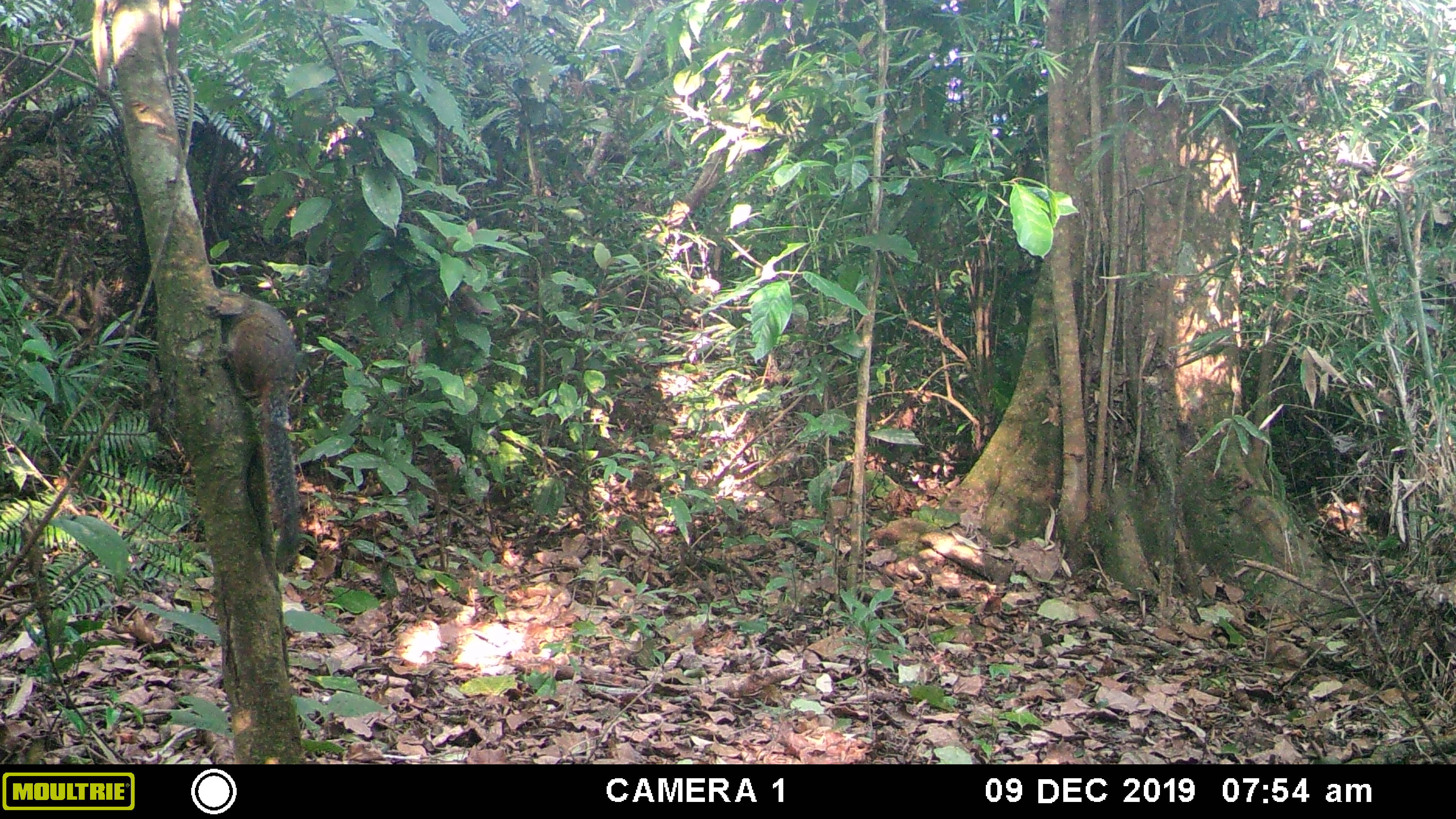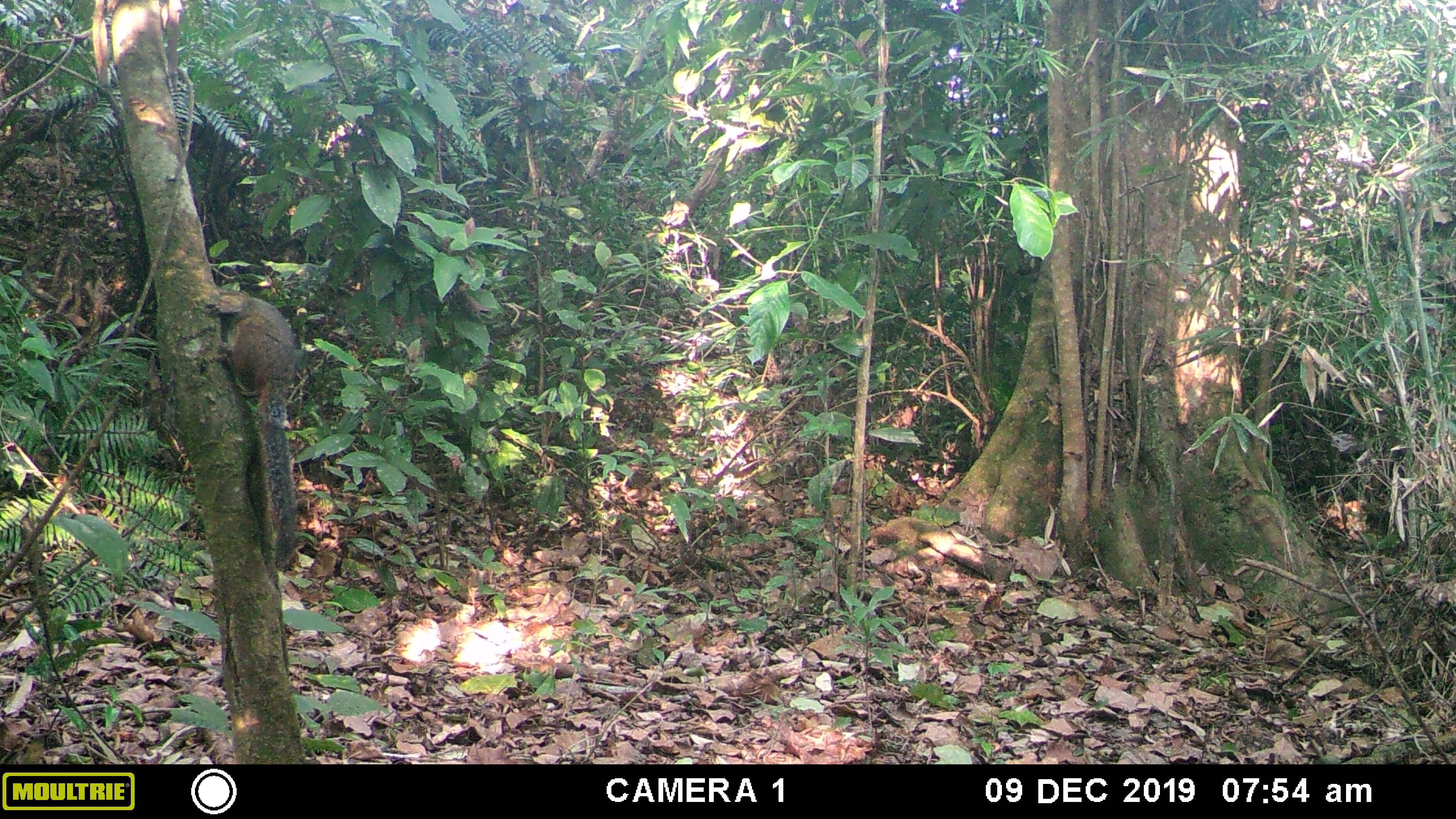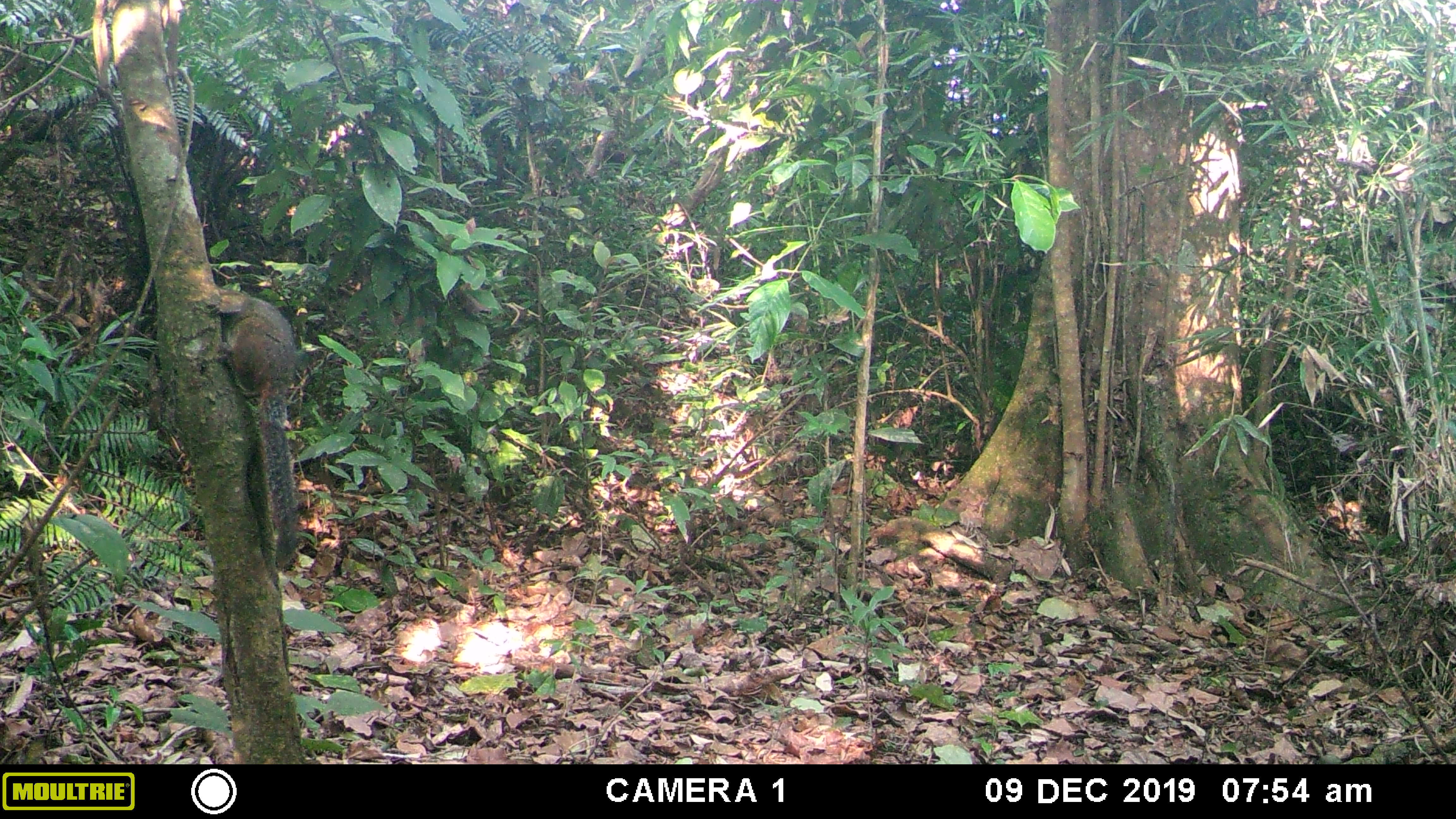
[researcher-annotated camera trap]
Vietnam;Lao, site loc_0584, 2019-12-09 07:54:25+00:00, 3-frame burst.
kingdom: Animalia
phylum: Chordata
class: Mammalia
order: Rodentia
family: Sciuridae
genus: Dremomys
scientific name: Dremomys rufigenis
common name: red-cheeked squirrel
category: red cheeked squirrel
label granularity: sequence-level